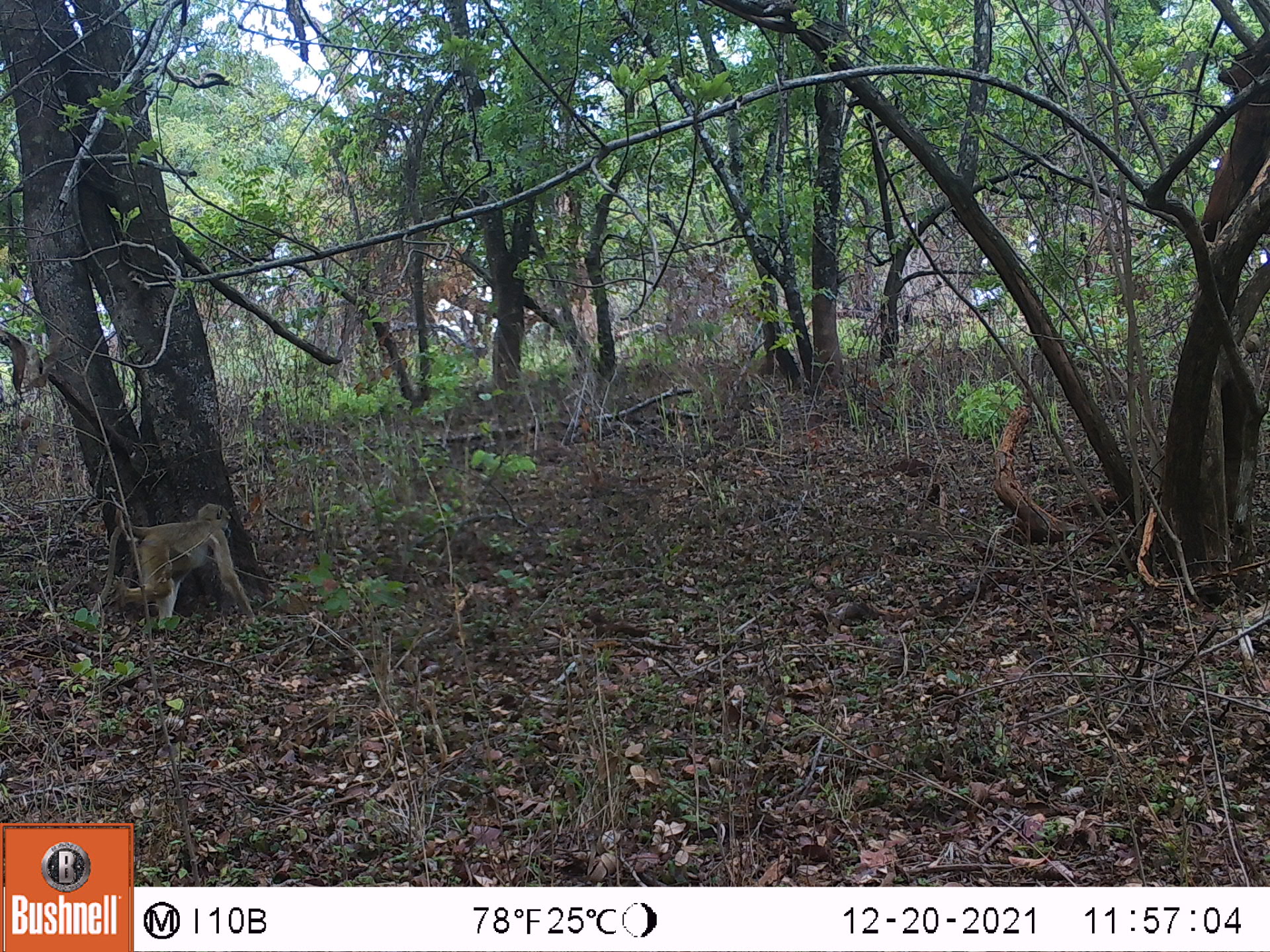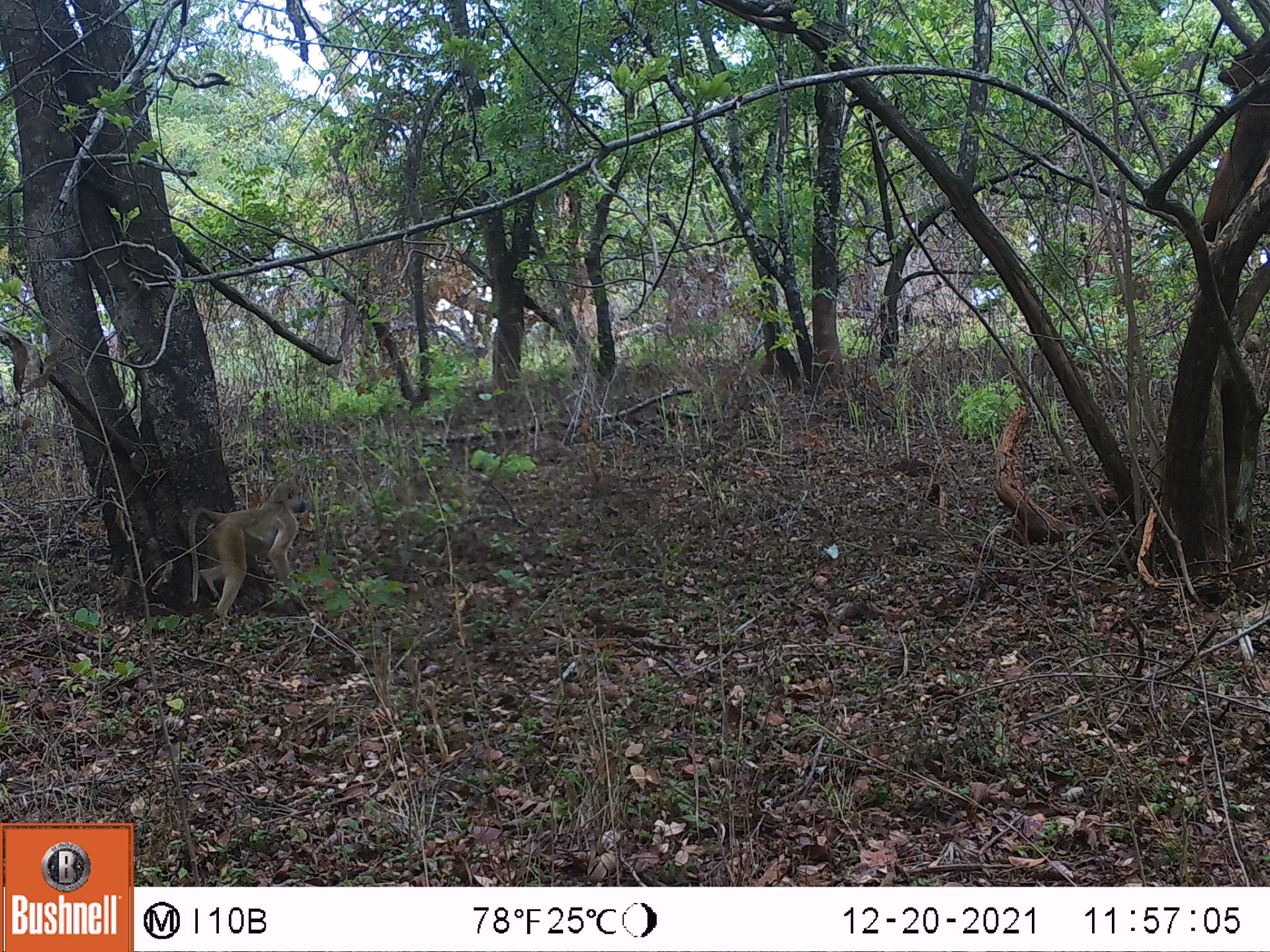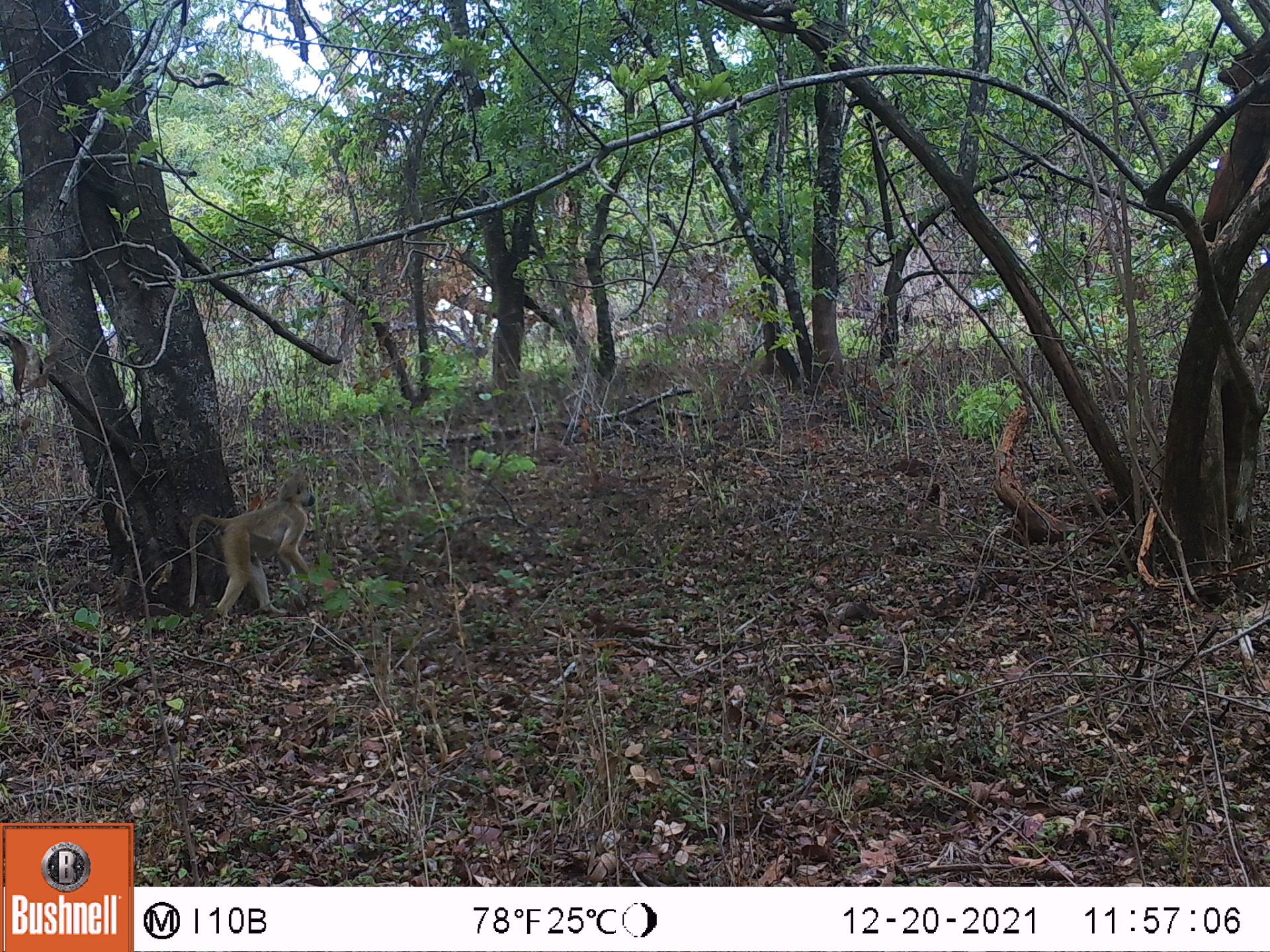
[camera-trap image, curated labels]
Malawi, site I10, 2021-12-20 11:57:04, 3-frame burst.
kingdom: Animalia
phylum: Chordata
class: Mammalia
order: Primates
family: Cercopithecidae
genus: Papio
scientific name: Papio cynocephalus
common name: yellow baboon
Yellow baboon (Papio cynocephalus), count 1.